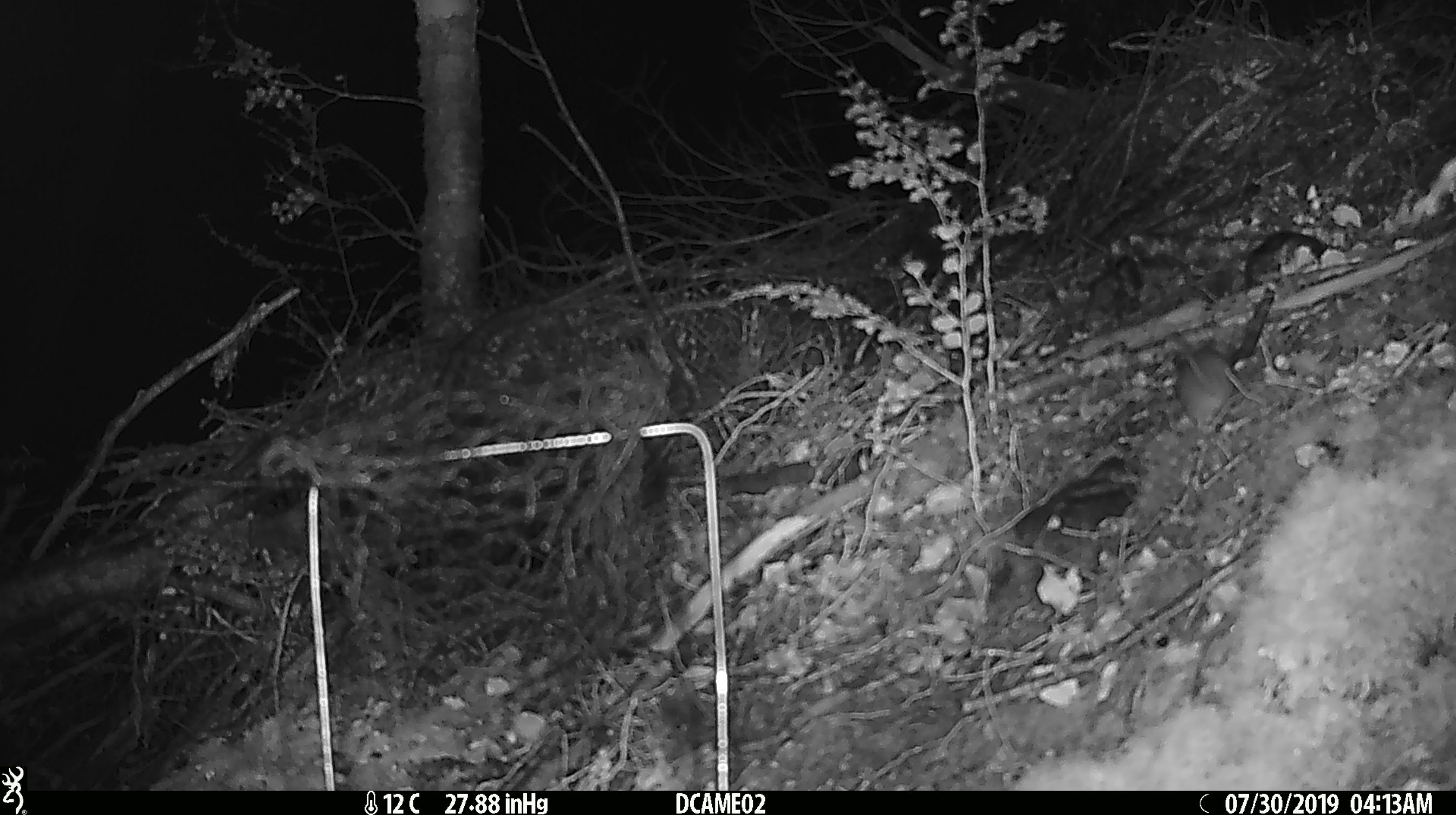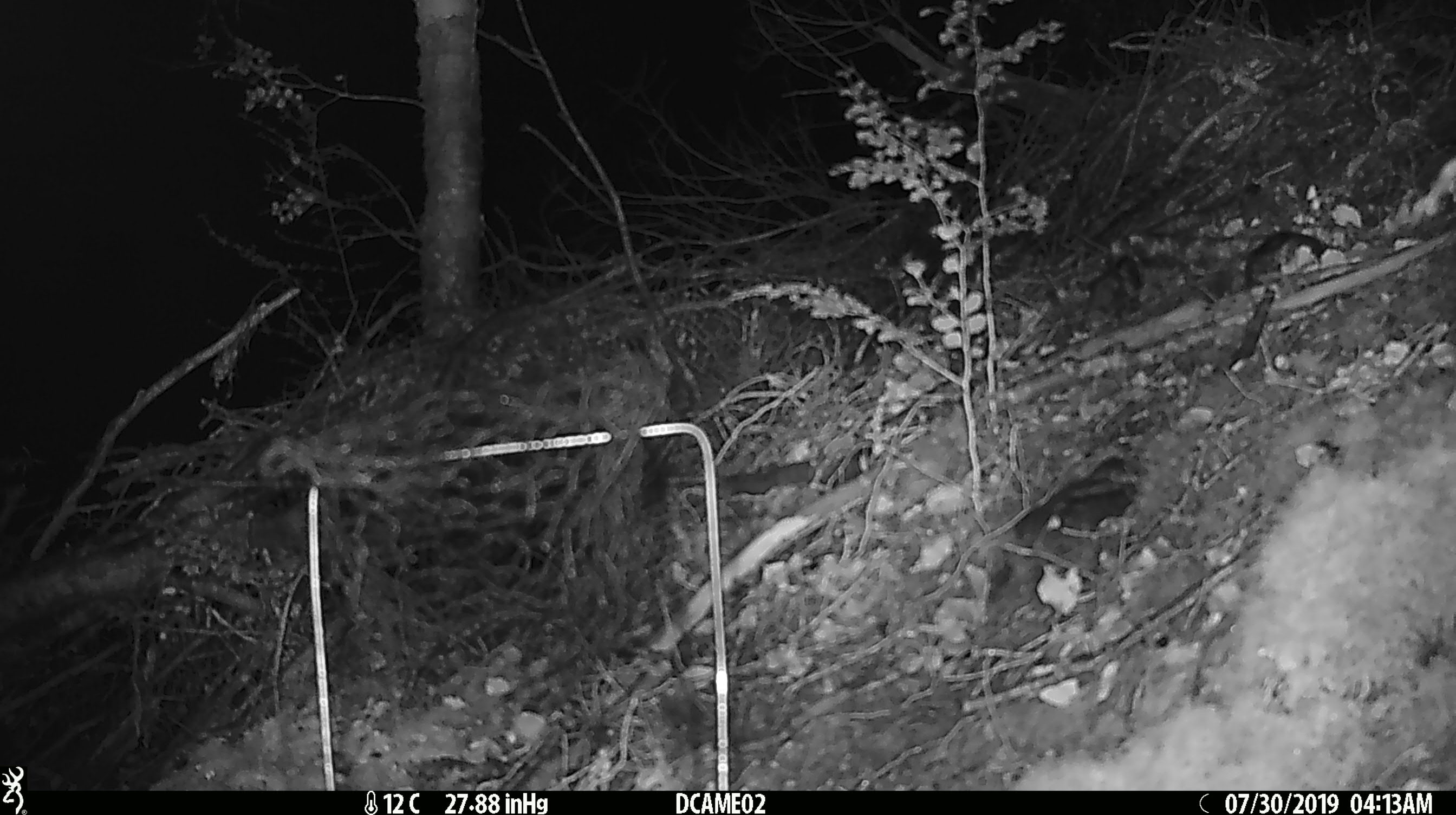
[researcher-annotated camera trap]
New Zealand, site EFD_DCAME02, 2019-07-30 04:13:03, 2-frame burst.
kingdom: Animalia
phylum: Chordata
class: Mammalia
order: Rodentia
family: Muridae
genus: Mus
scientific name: Mus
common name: mouse